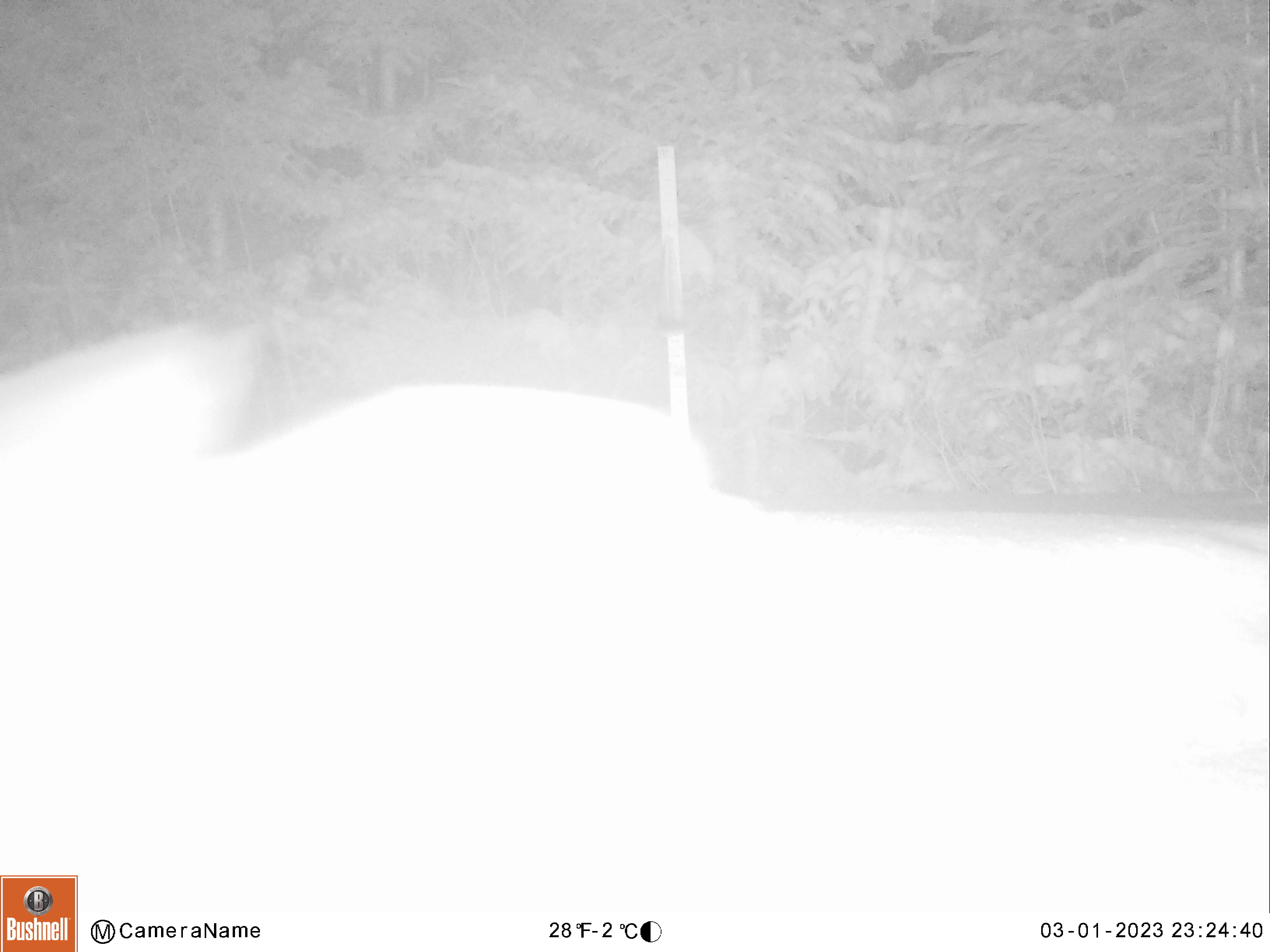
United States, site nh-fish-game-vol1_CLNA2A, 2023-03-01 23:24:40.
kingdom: Animalia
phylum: Chordata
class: Mammalia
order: Lagomorpha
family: Leporidae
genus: Lepus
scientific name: Lepus americanus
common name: snowshoe hare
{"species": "snowshoe hare (Lepus americanus)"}